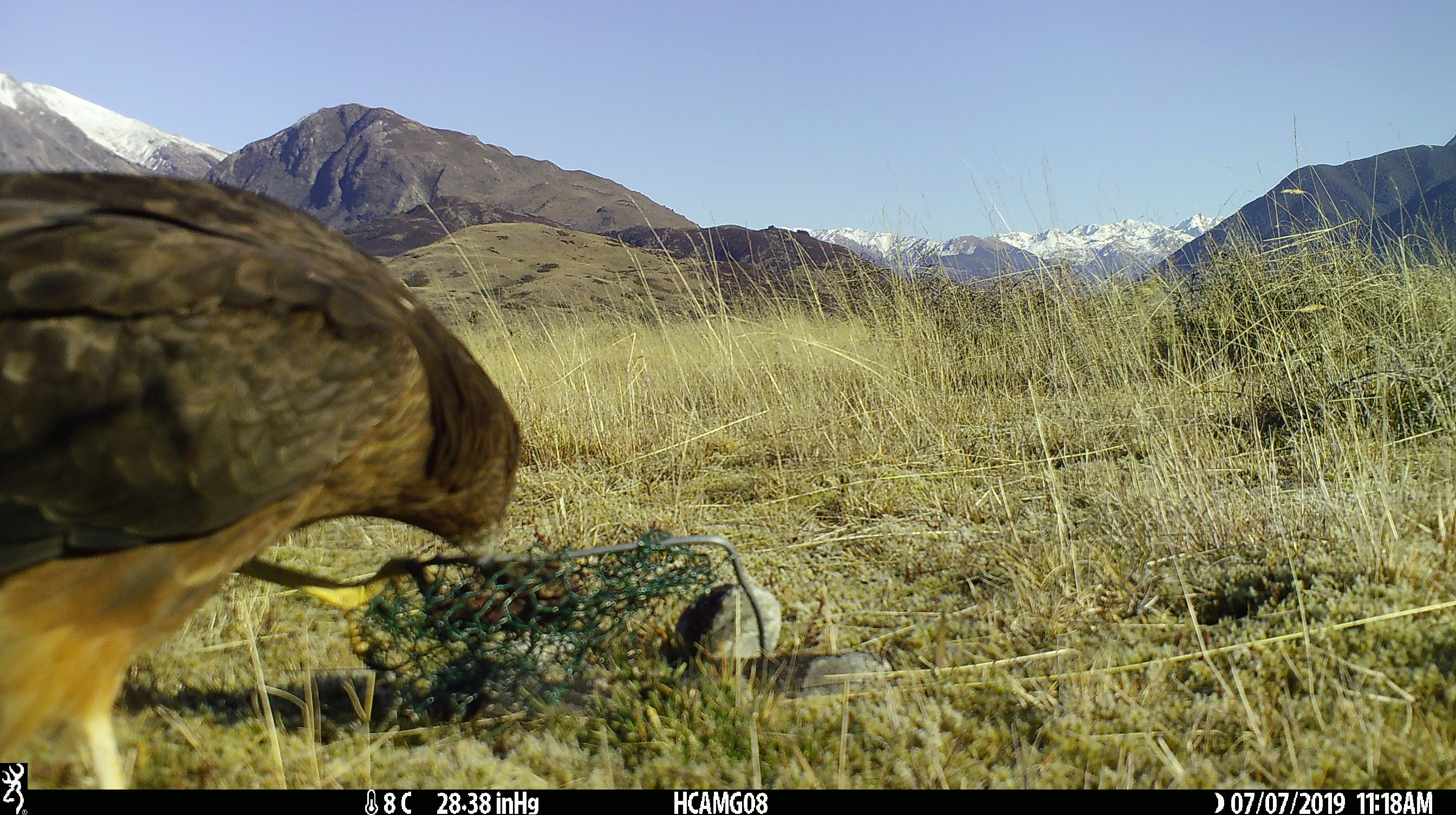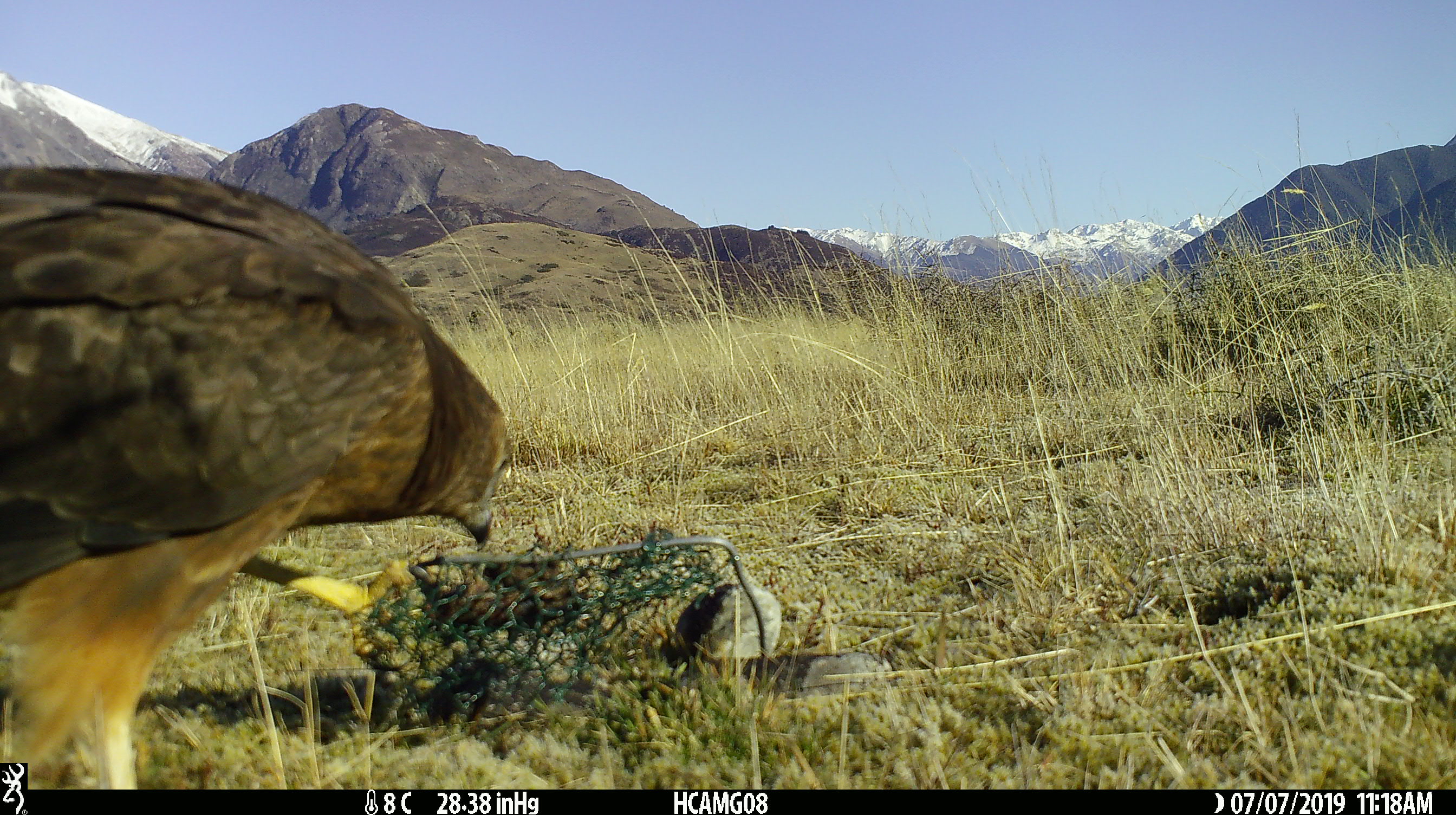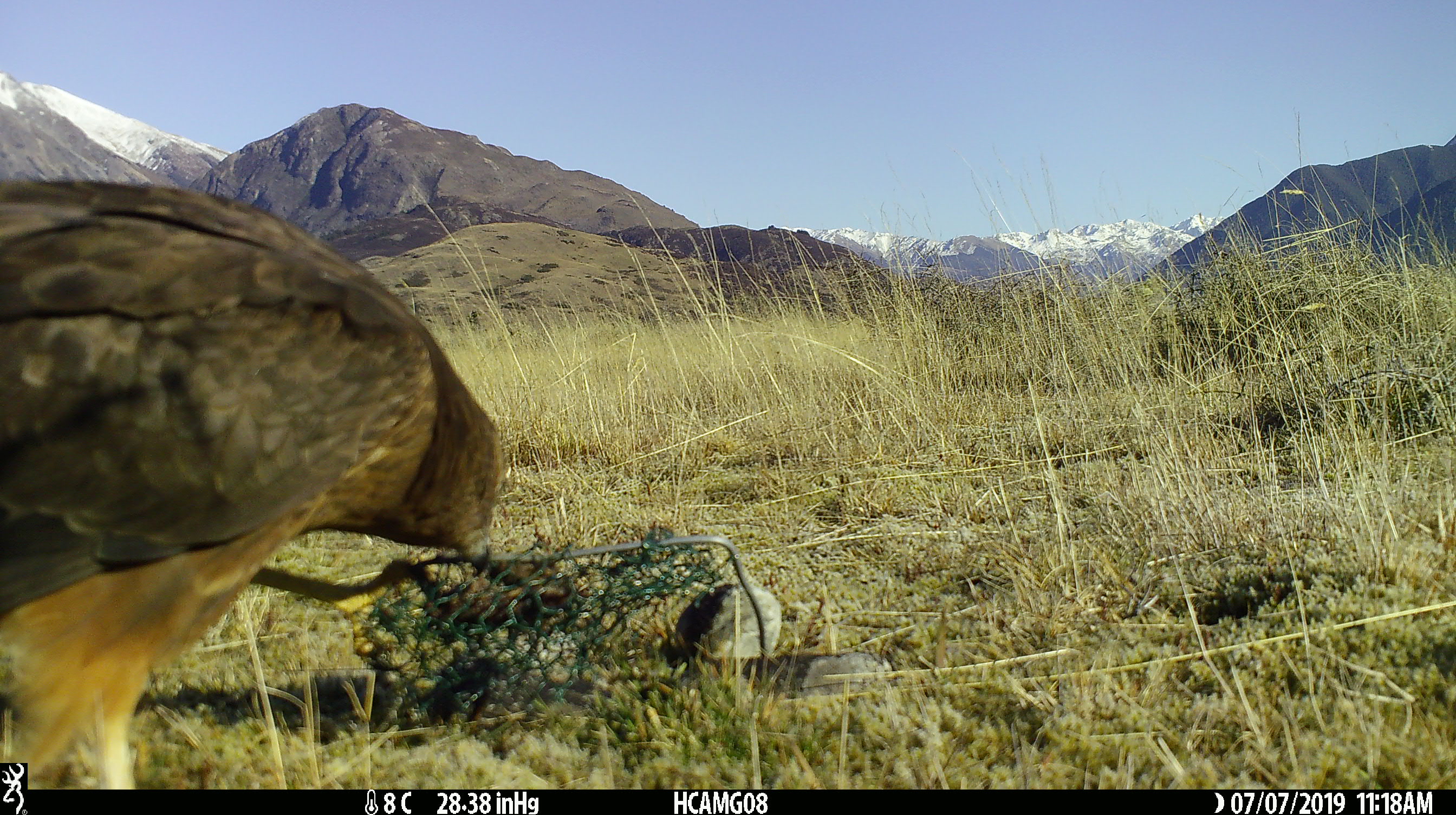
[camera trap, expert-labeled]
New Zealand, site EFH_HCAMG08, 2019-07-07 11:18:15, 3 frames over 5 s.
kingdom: Animalia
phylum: Chordata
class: Aves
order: Accipitriformes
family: Accipitridae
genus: Circus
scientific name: Circus approximans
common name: swamp harrier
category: harrier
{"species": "harrier (swamp harrier) (Circus approximans)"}